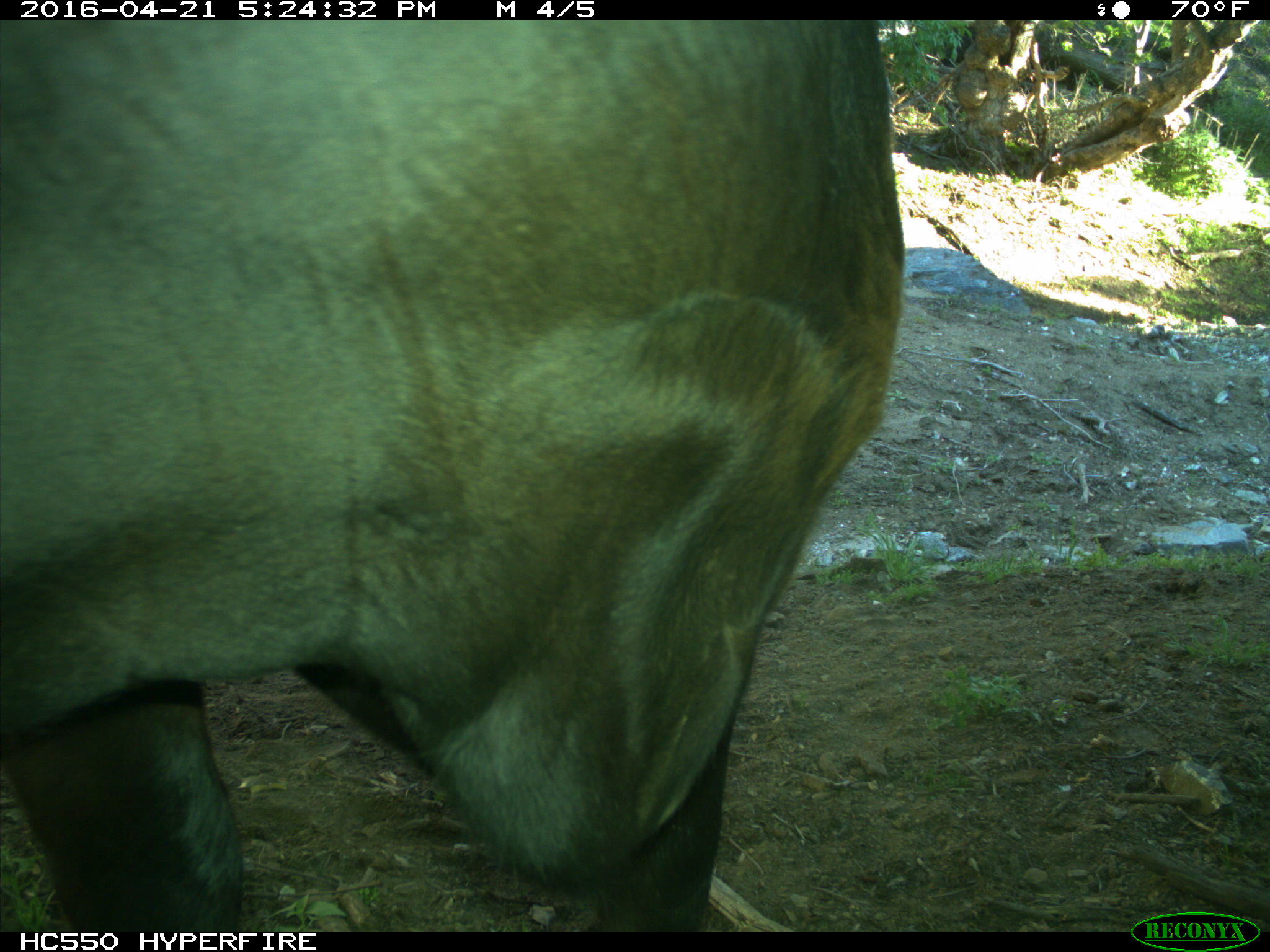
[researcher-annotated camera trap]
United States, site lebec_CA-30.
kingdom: Animalia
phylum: Chordata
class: Mammalia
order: Artiodactyla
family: Bovidae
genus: Bos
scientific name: Bos taurus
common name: domestic cow